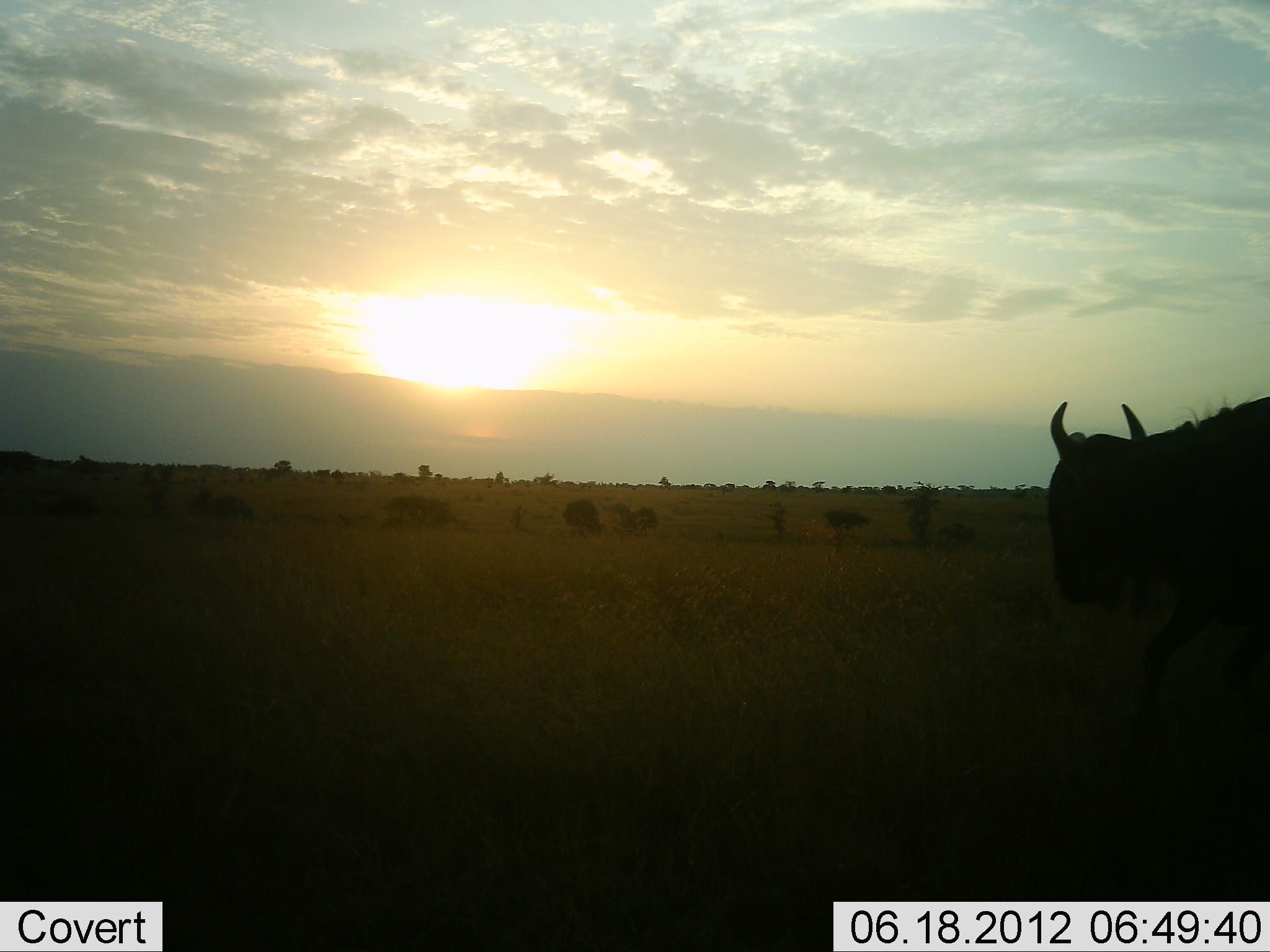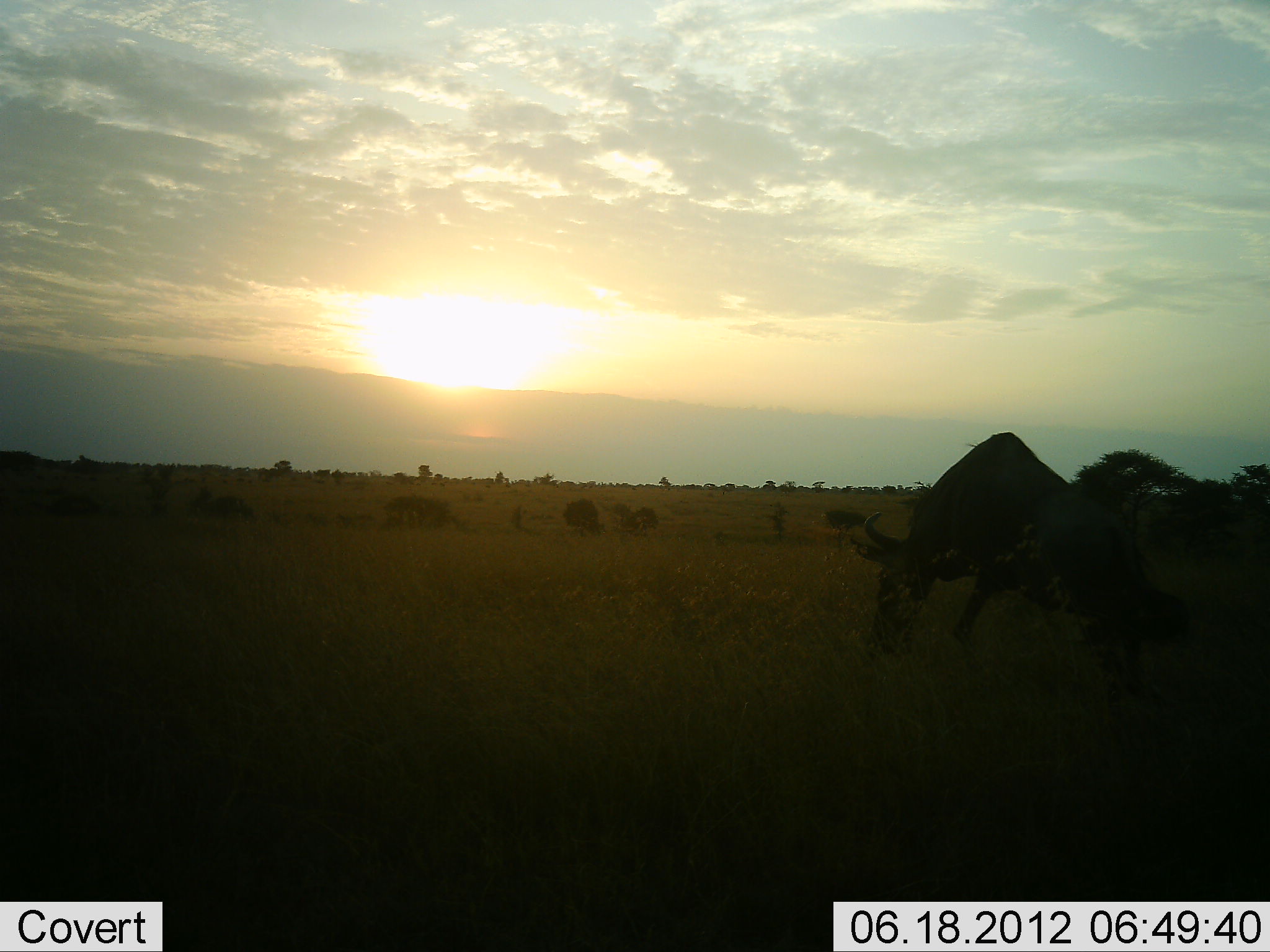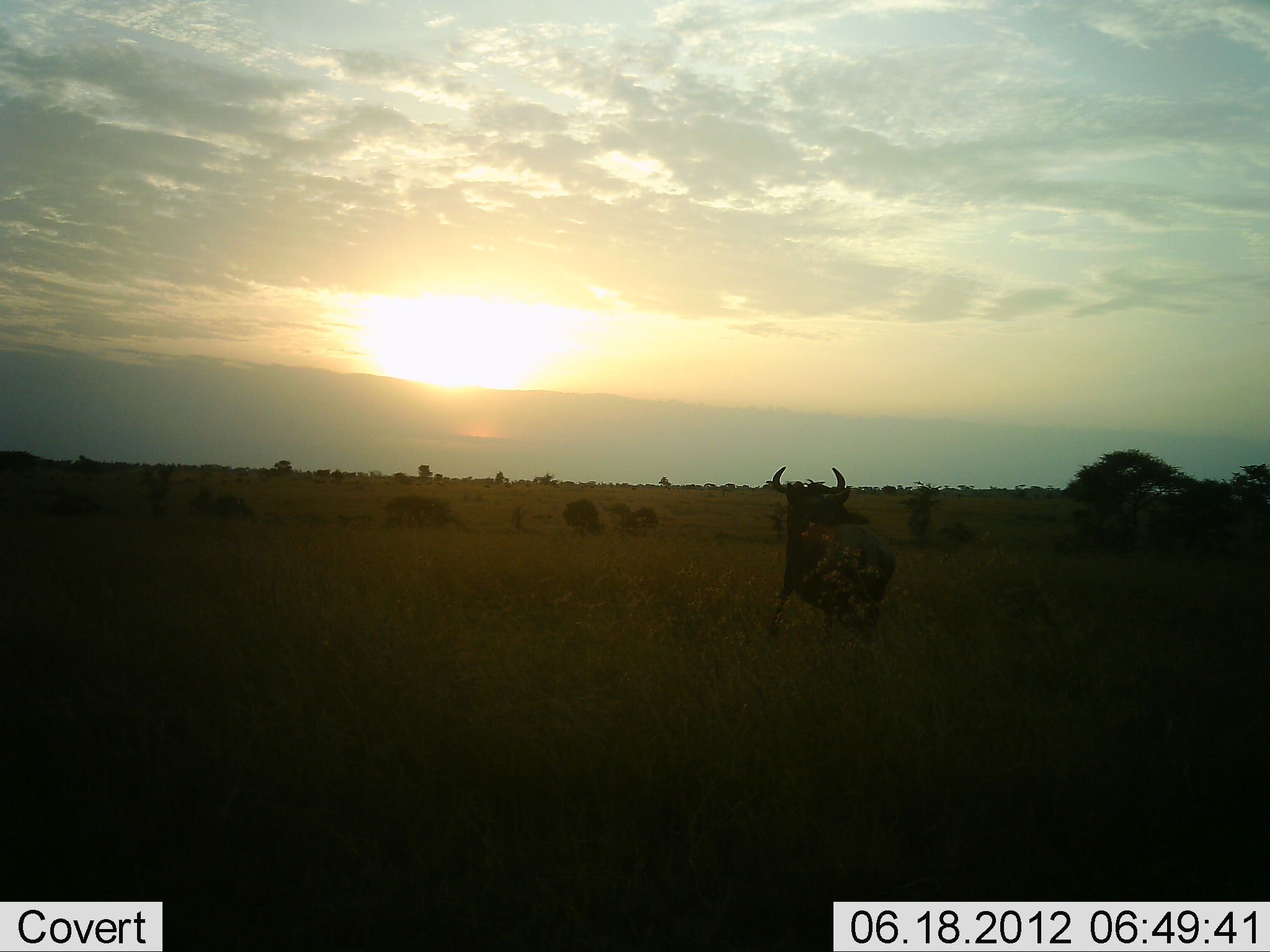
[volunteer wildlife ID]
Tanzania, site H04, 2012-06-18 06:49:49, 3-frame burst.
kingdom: Animalia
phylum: Chordata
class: Mammalia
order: Artiodactyla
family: Bovidae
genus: Connochaetes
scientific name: Connochaetes taurinus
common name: blue wildebeest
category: wildebeest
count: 1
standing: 0%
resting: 0%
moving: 100%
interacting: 0%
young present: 0%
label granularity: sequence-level